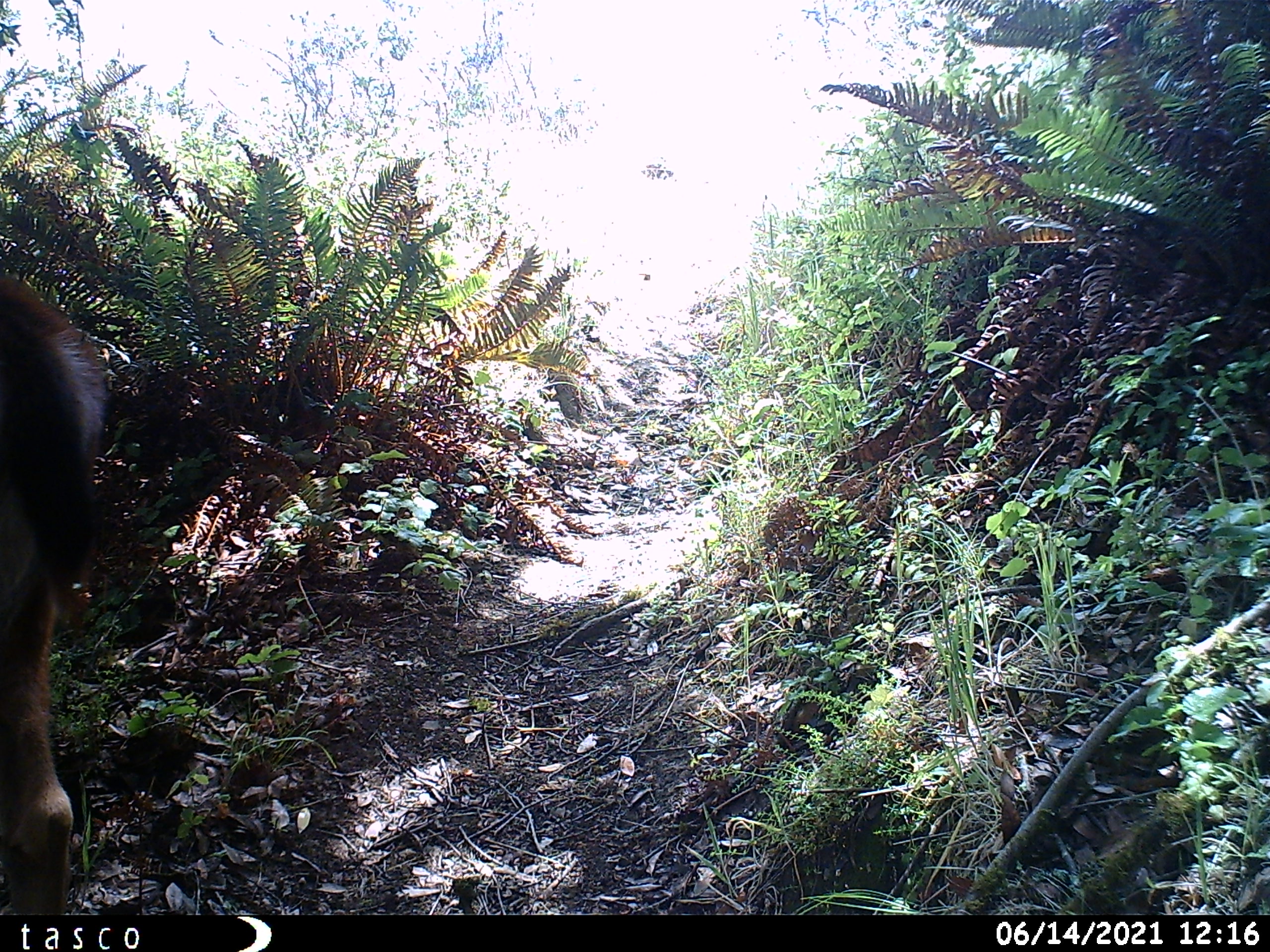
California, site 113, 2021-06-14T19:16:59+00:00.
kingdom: Animalia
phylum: Chordata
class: Mammalia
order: Artiodactyla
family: Cervidae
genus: Odocoileus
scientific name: Odocoileus hemionus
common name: mule deer